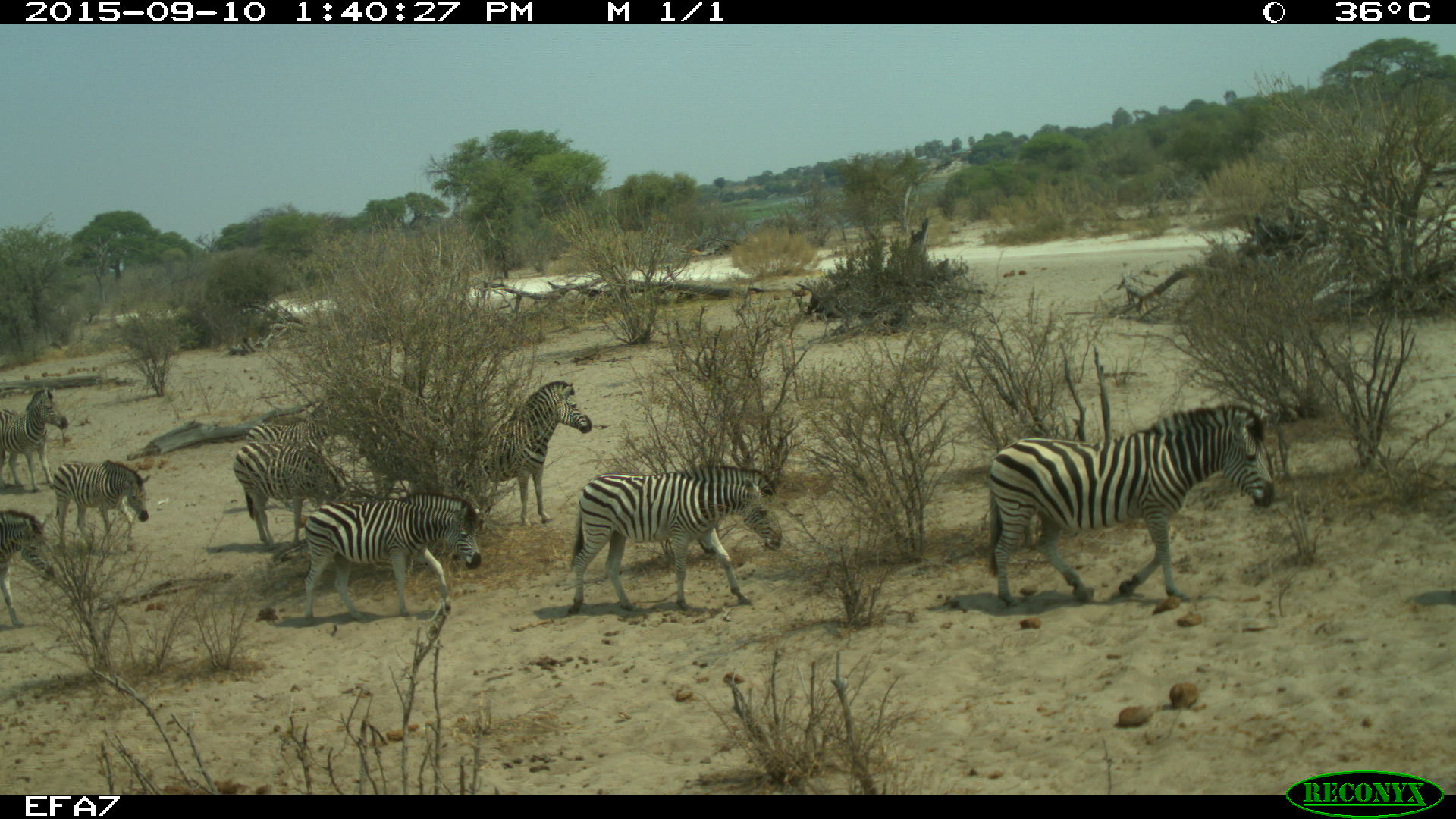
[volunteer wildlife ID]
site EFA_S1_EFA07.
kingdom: Animalia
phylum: Chordata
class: Mammalia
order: Perissodactyla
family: Equidae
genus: Equus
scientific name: Equus quagga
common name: plains zebra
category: zebraplains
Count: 9.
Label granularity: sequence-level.